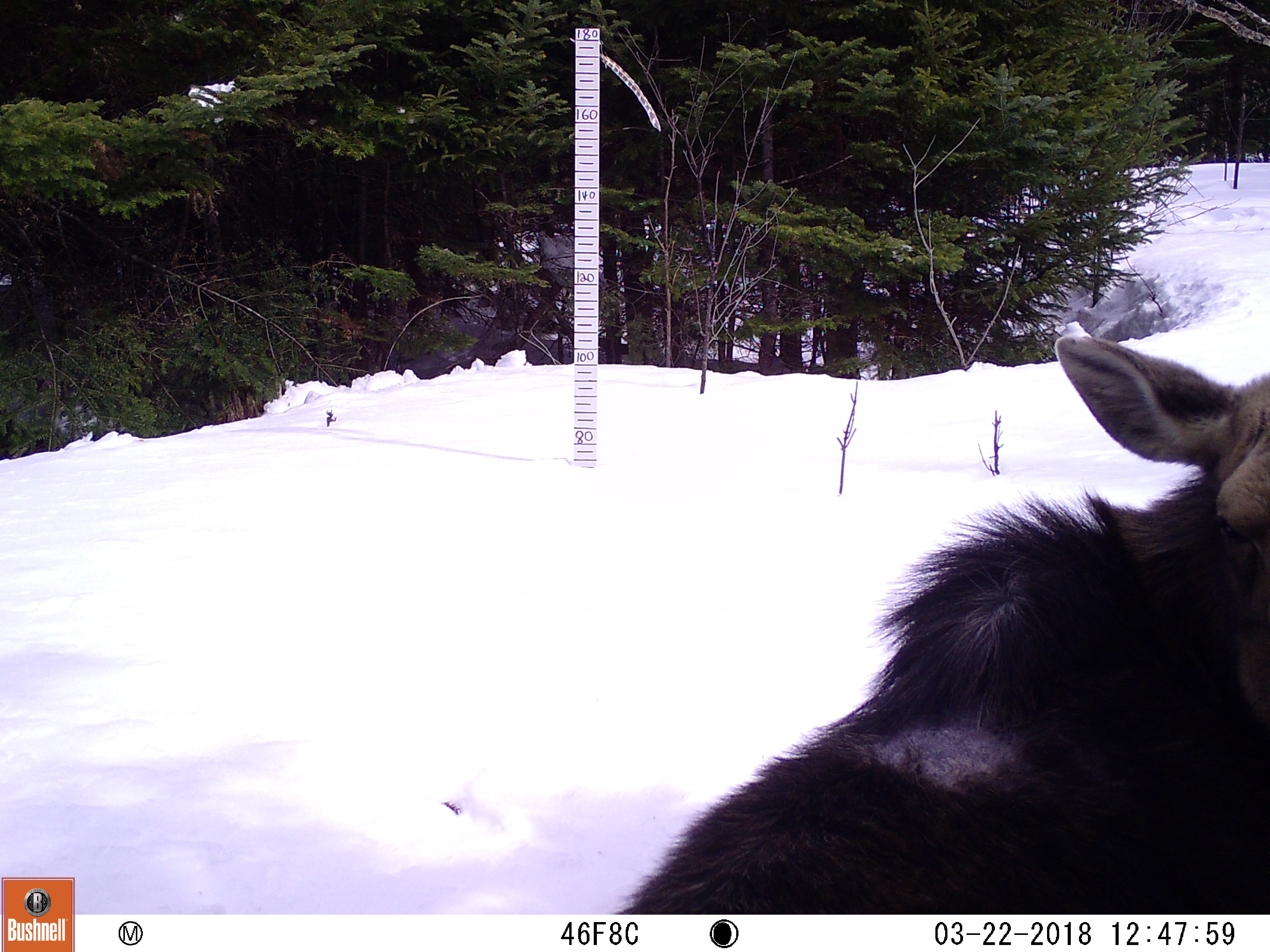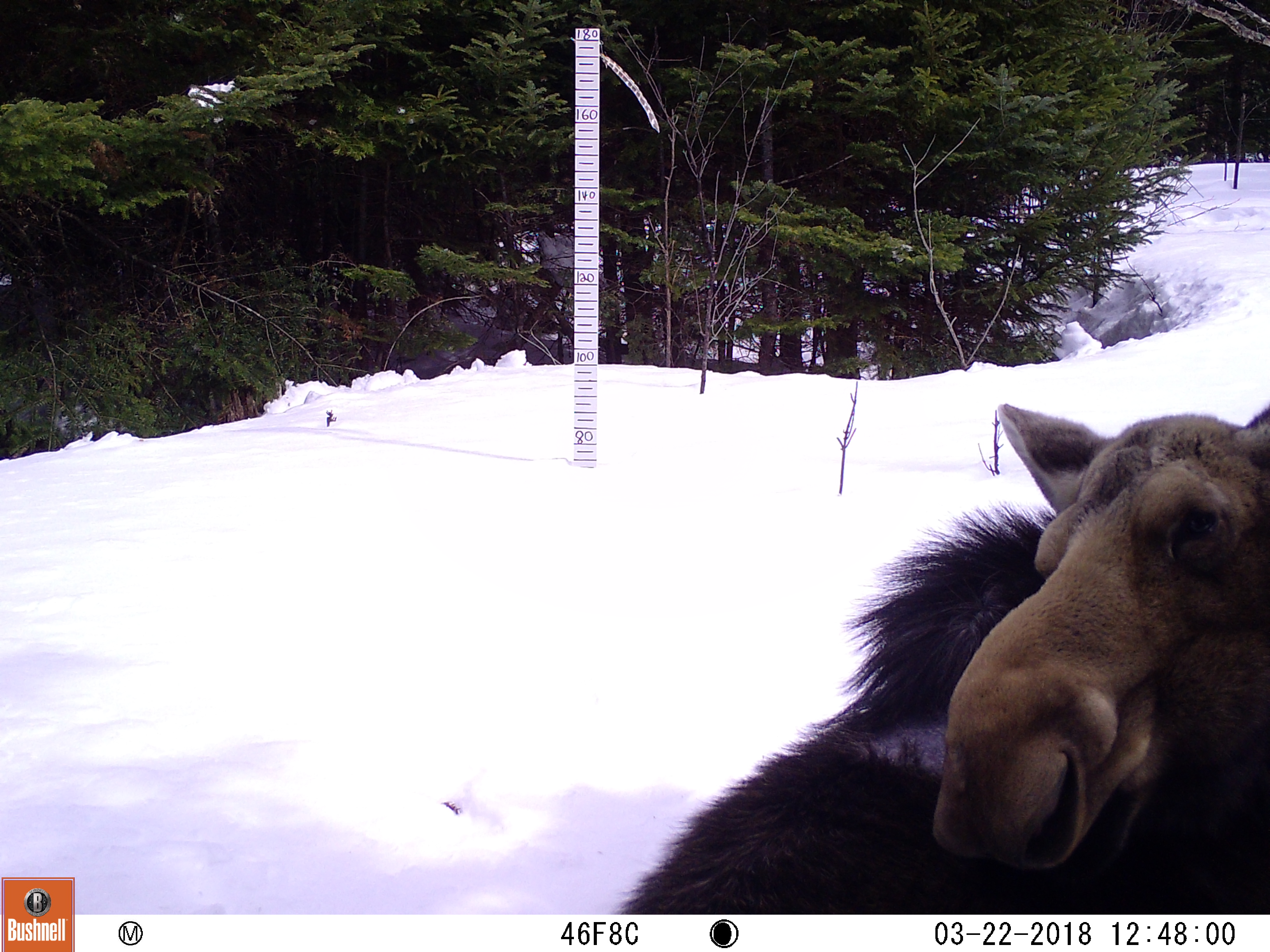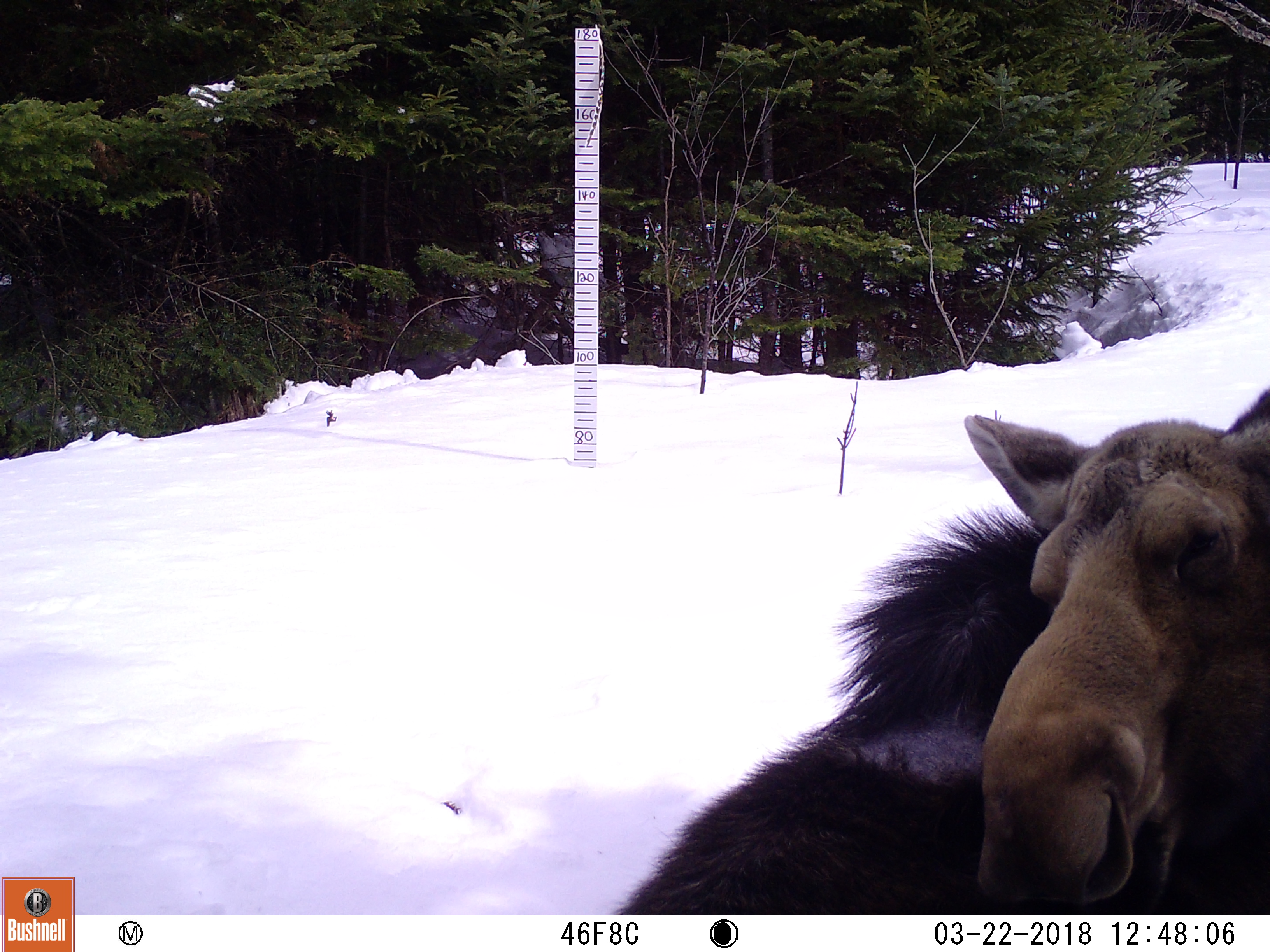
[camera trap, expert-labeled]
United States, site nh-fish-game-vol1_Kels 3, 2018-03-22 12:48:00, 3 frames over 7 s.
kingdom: Animalia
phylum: Chordata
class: Mammalia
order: Artiodactyla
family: Cervidae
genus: Alces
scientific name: Alces alces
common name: moose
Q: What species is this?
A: Moose (Alces alces).